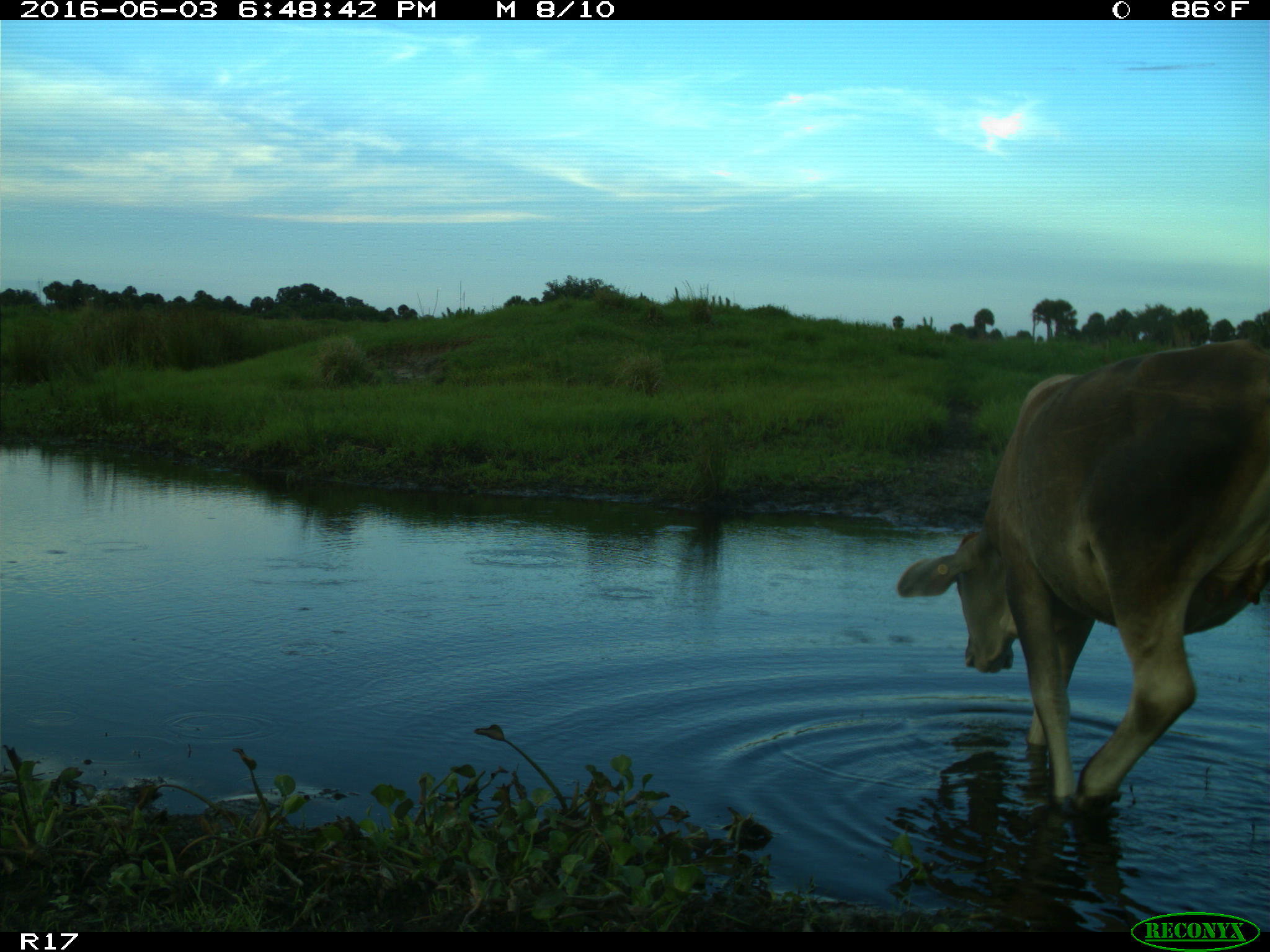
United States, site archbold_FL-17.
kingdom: Animalia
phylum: Chordata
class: Mammalia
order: Artiodactyla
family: Bovidae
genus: Bos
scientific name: Bos taurus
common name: domestic cow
Bos taurus (domestic cow).